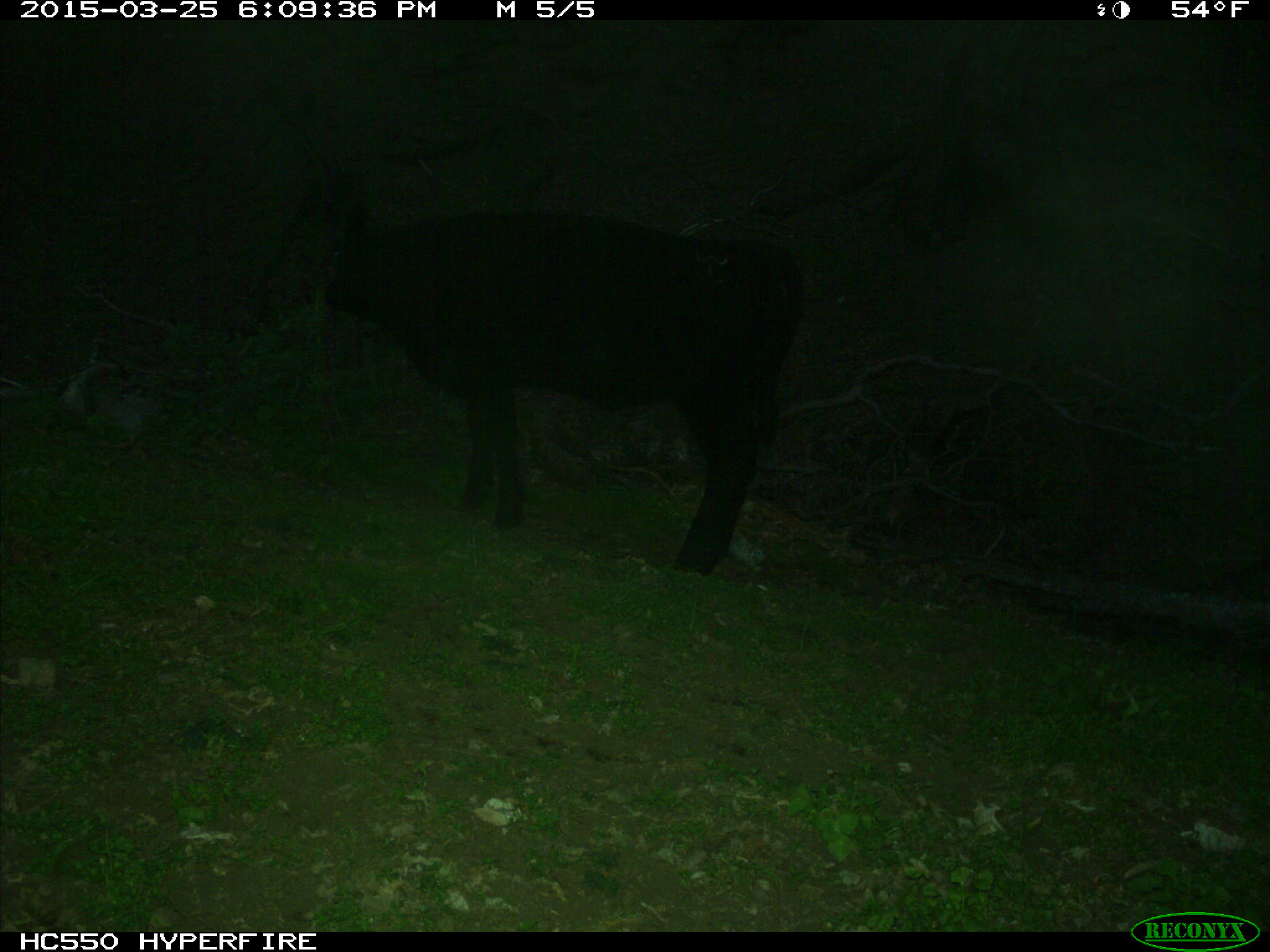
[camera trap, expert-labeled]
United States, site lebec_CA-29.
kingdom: Animalia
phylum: Chordata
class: Mammalia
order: Artiodactyla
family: Bovidae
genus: Bos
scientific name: Bos taurus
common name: domestic cow